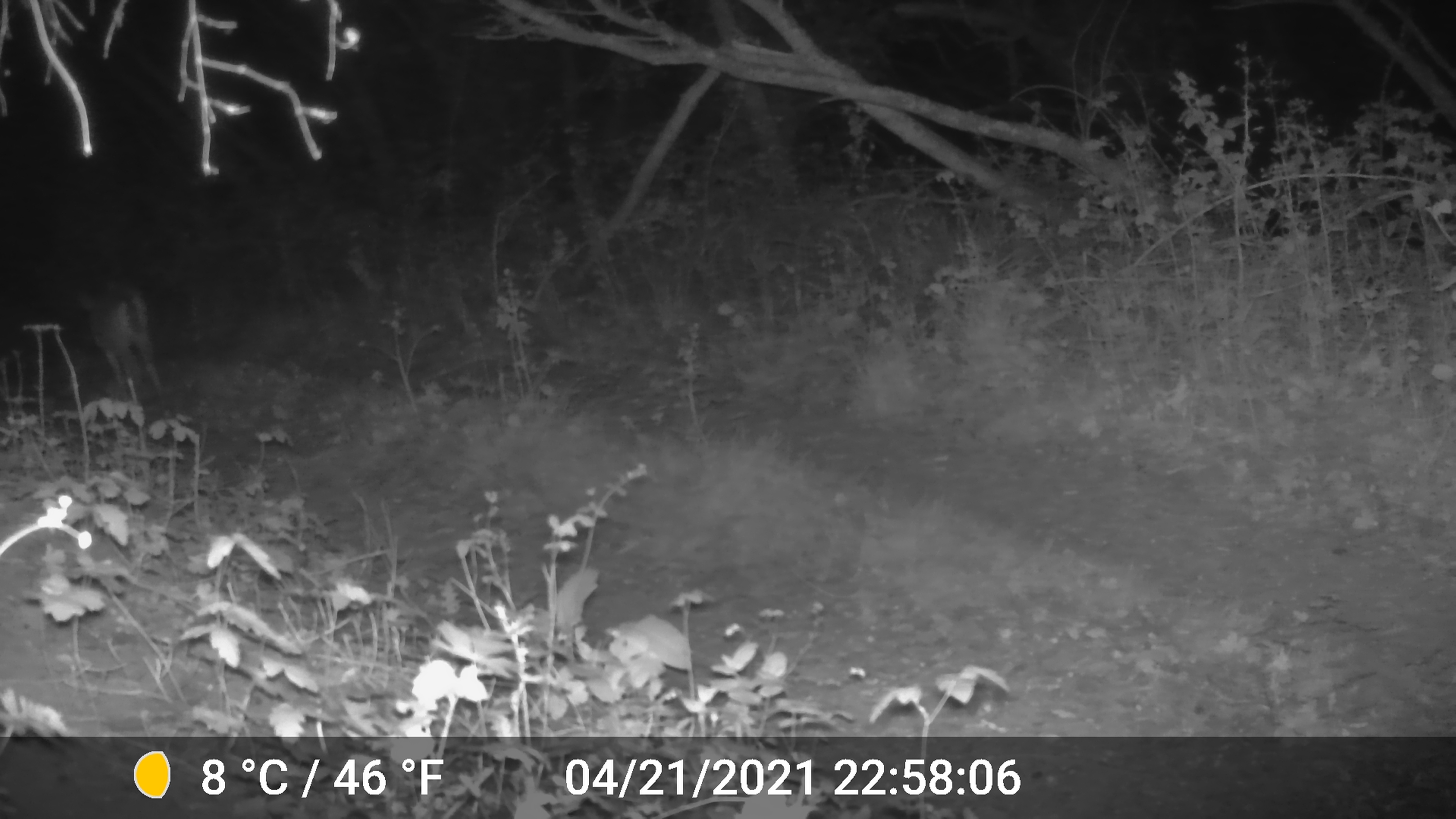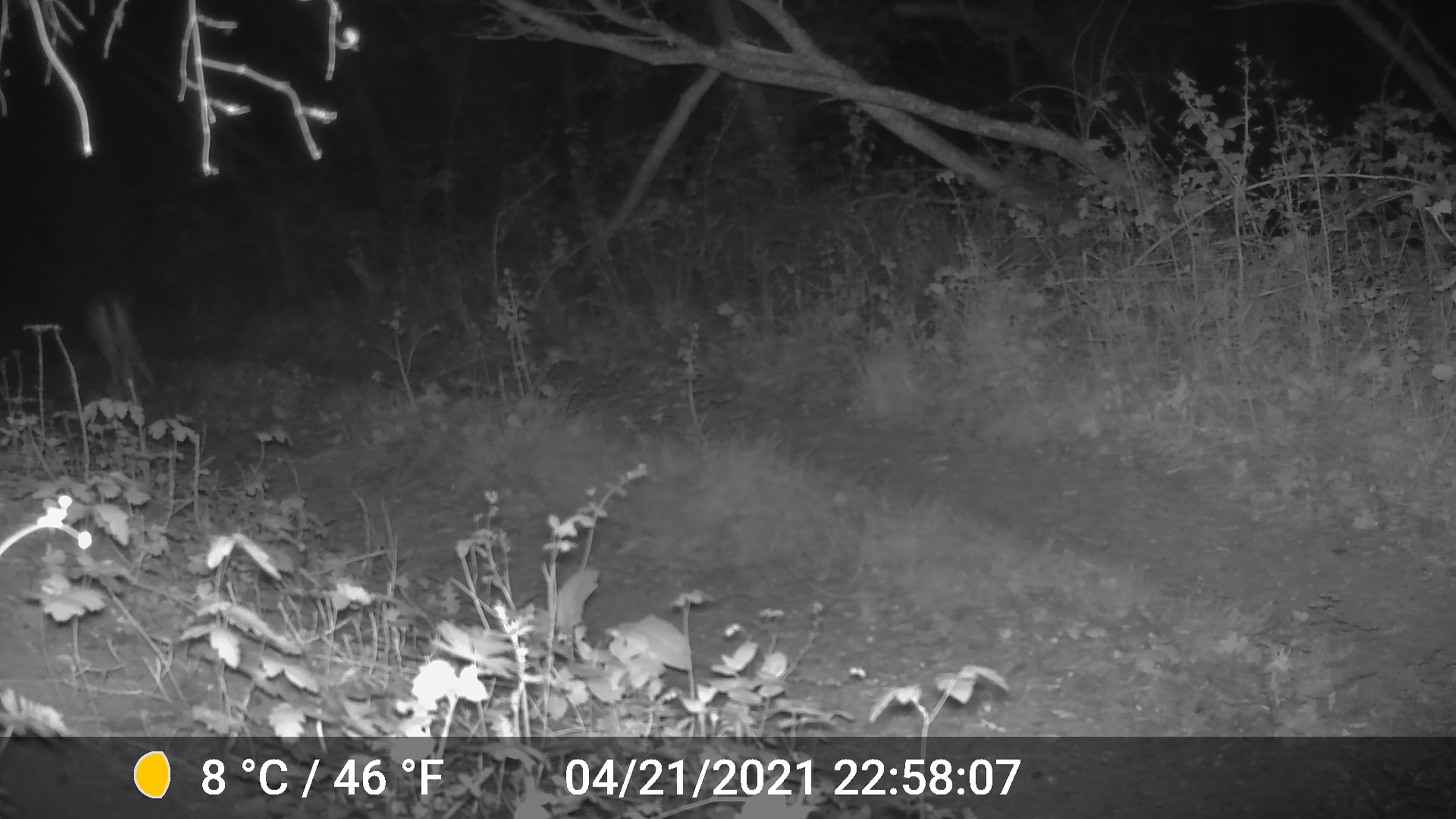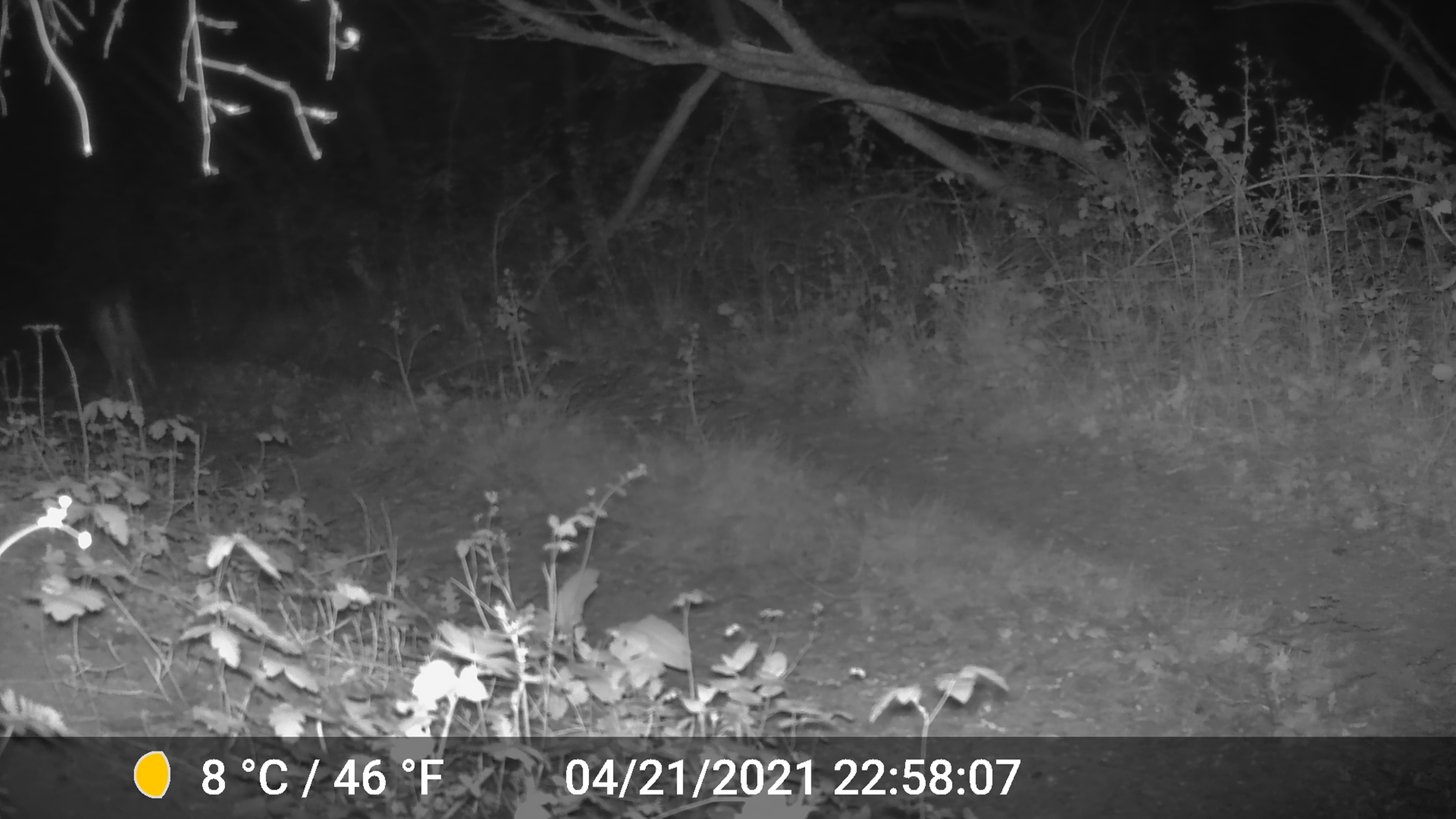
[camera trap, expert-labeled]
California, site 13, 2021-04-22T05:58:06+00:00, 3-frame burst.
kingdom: Animalia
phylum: Chordata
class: Mammalia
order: Artiodactyla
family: Cervidae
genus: Odocoileus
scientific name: Odocoileus hemionus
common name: mule deer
Mule deer (Odocoileus hemionus).